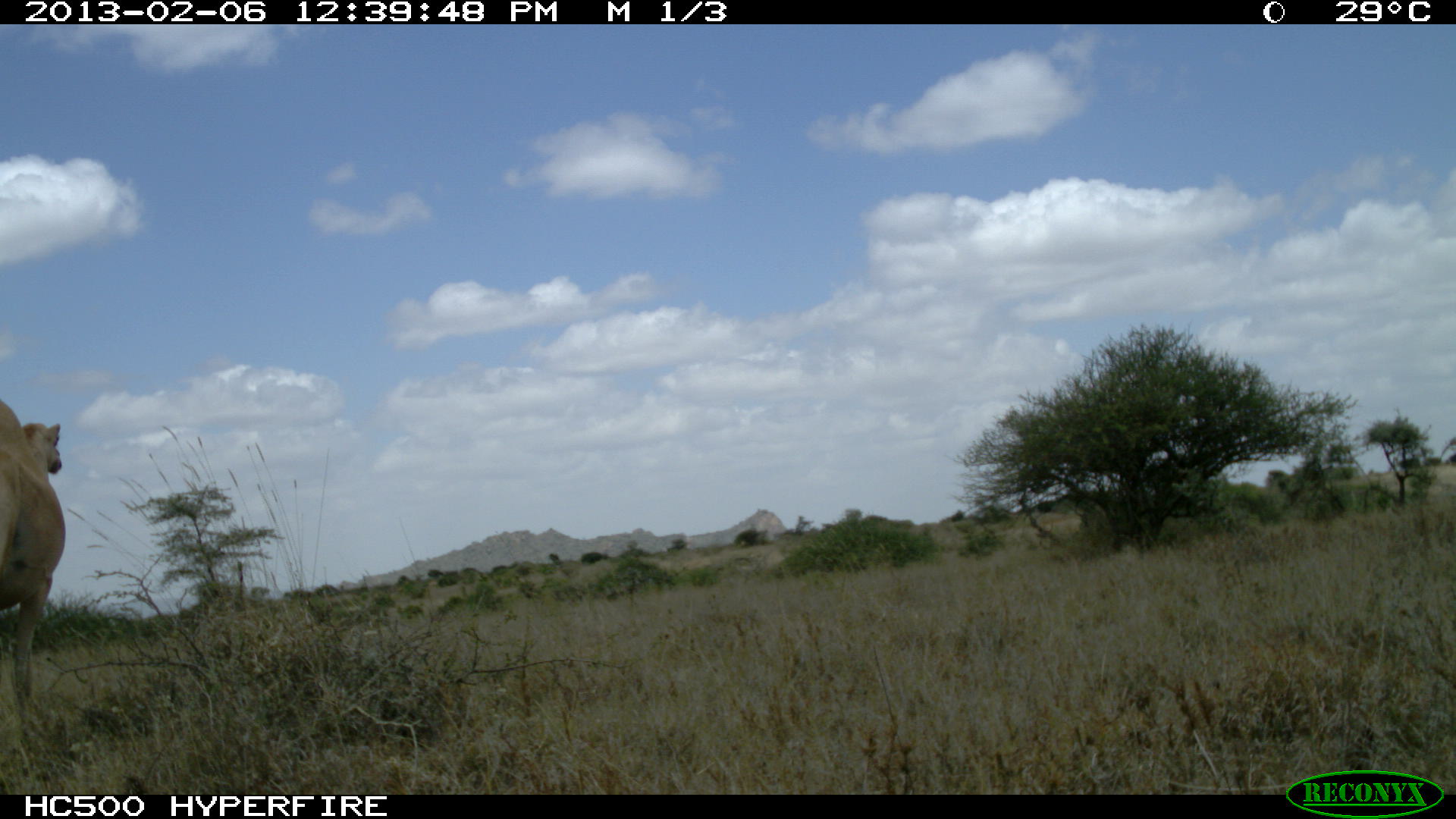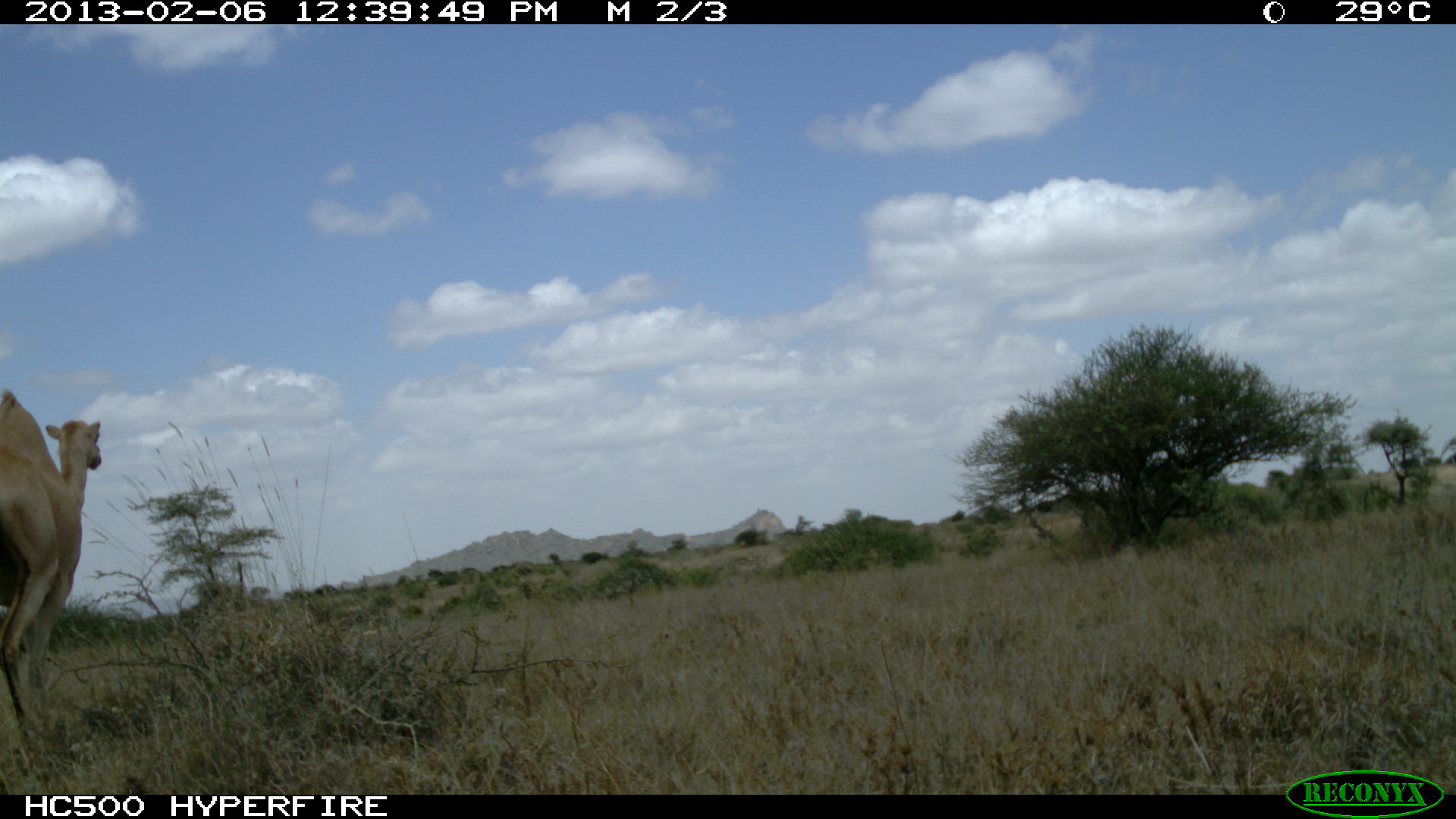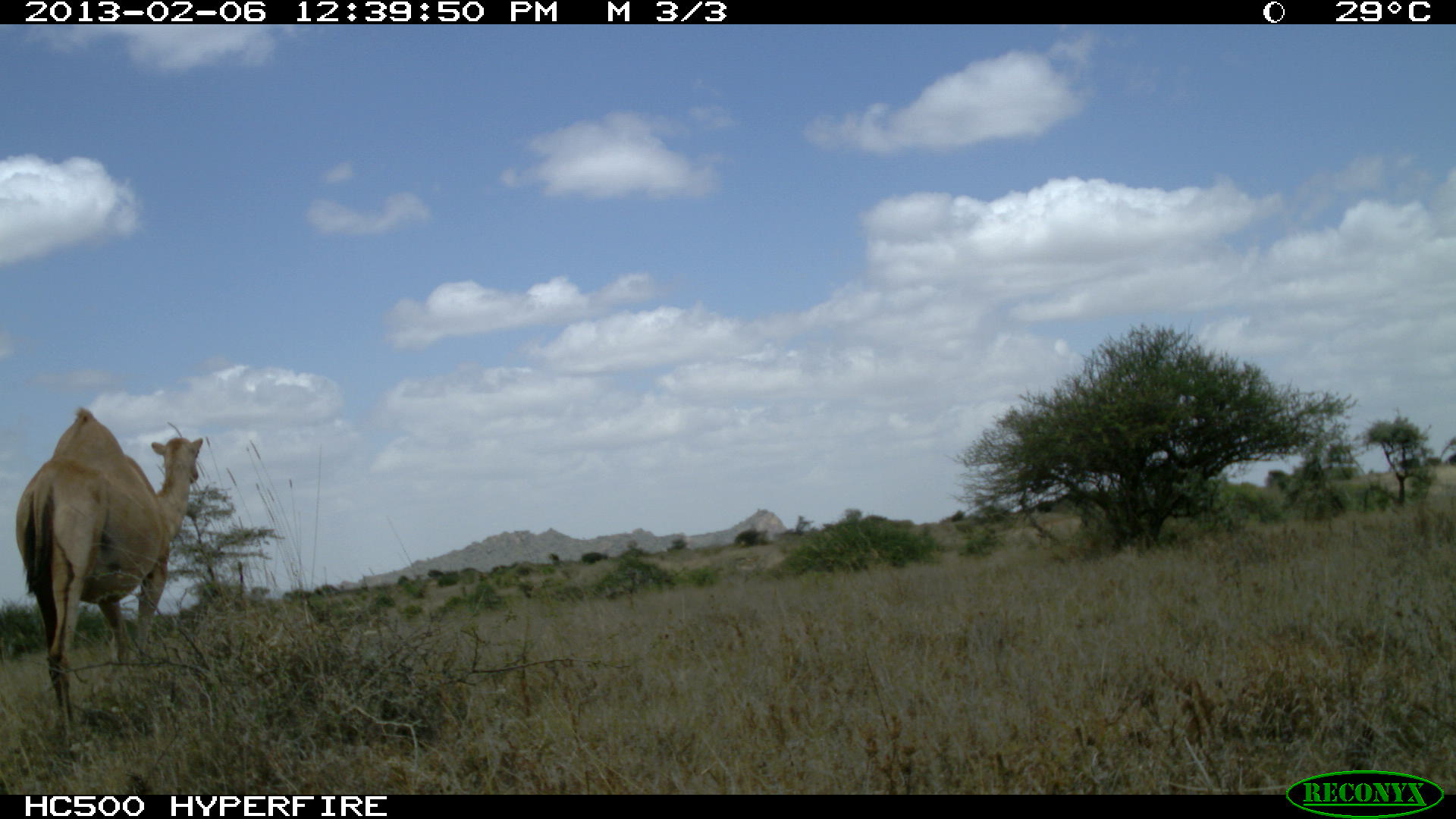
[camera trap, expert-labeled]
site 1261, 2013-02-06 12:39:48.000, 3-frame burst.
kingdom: Animalia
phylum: Chordata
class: Mammalia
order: Artiodactyla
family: Camelidae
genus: Camelus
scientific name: Camelus dromedarius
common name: dromedary camel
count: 1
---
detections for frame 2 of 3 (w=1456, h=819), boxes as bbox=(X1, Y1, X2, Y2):
camelus dromedarius: bbox=(0, 385, 103, 736)